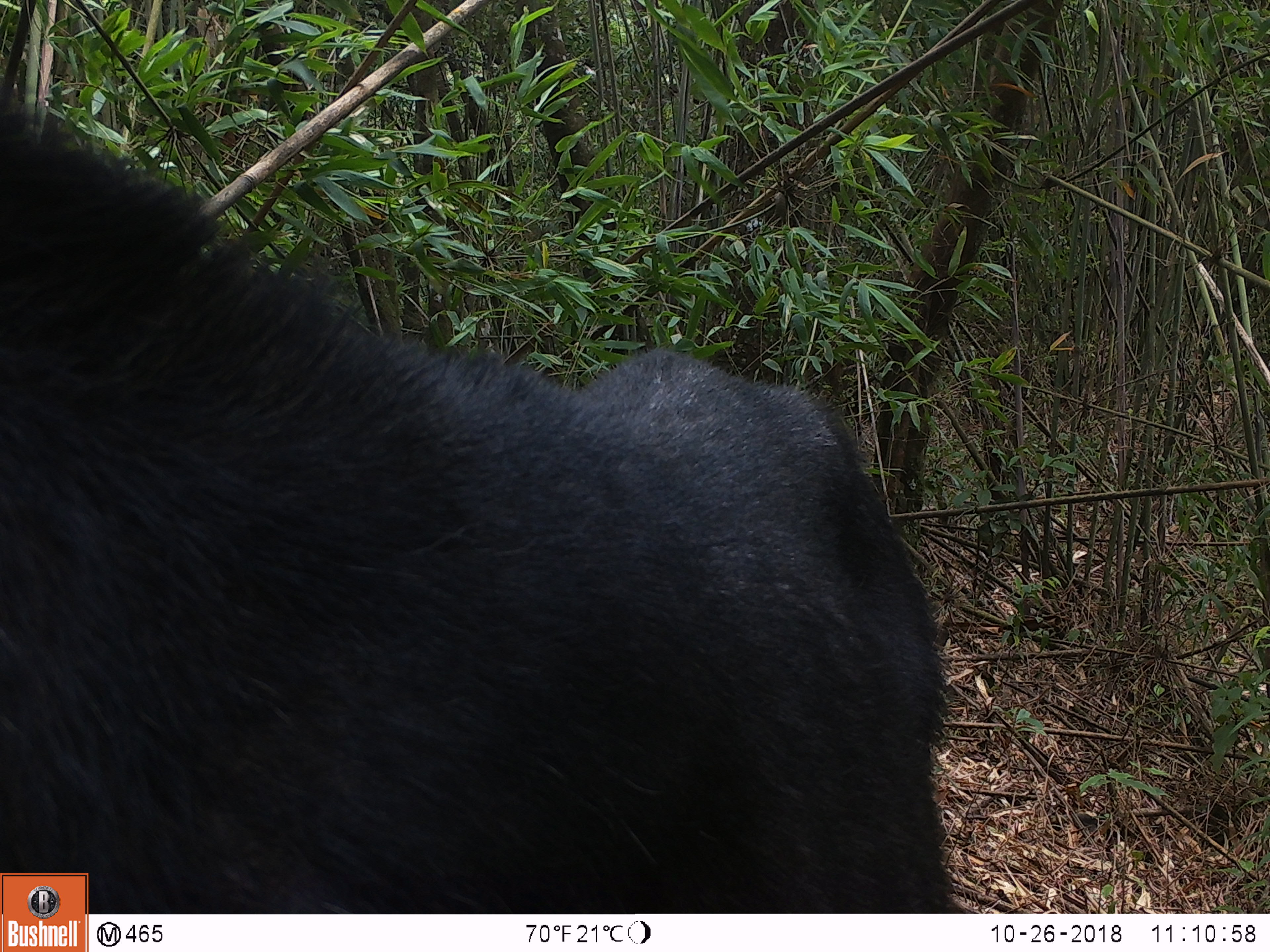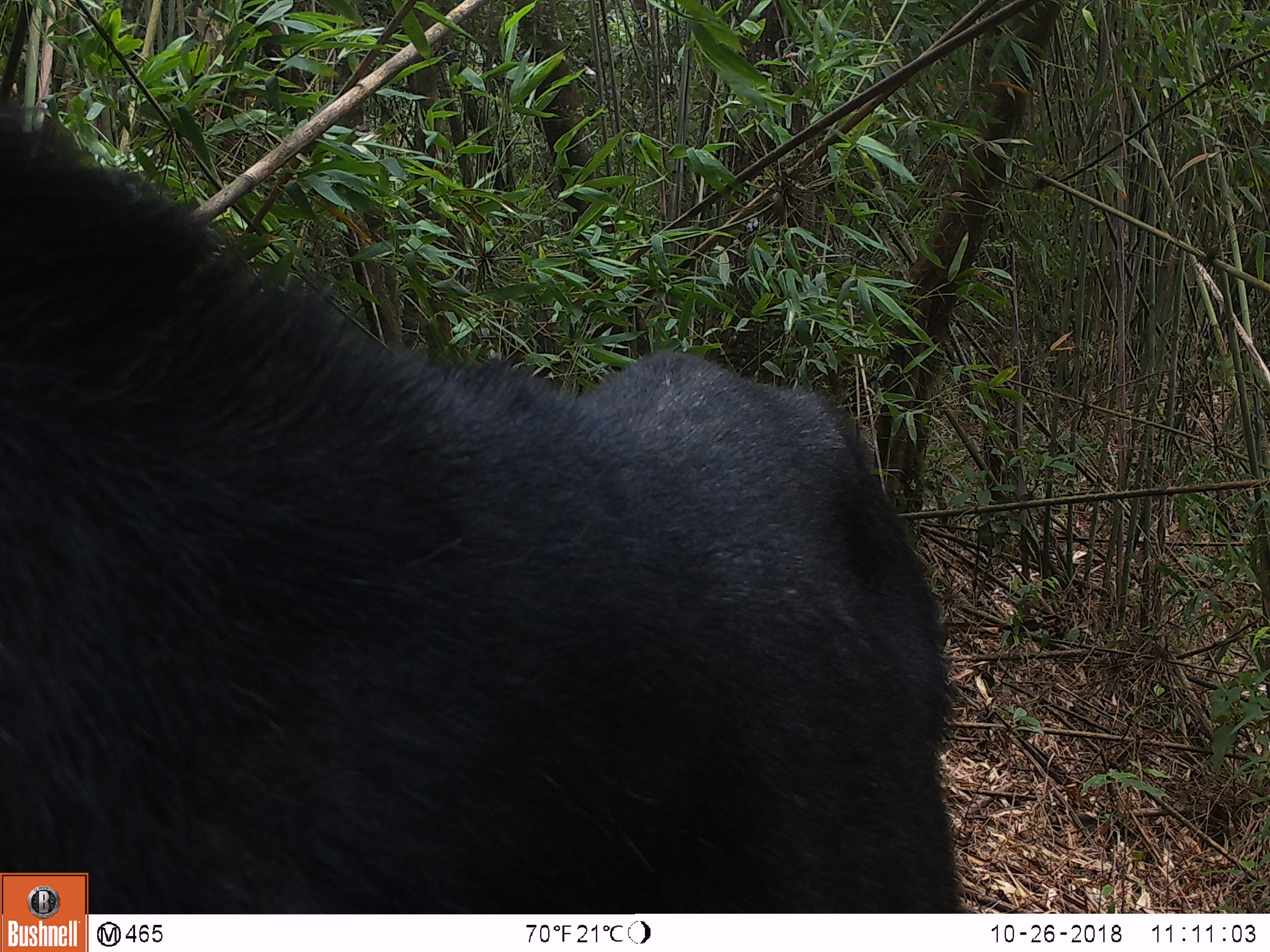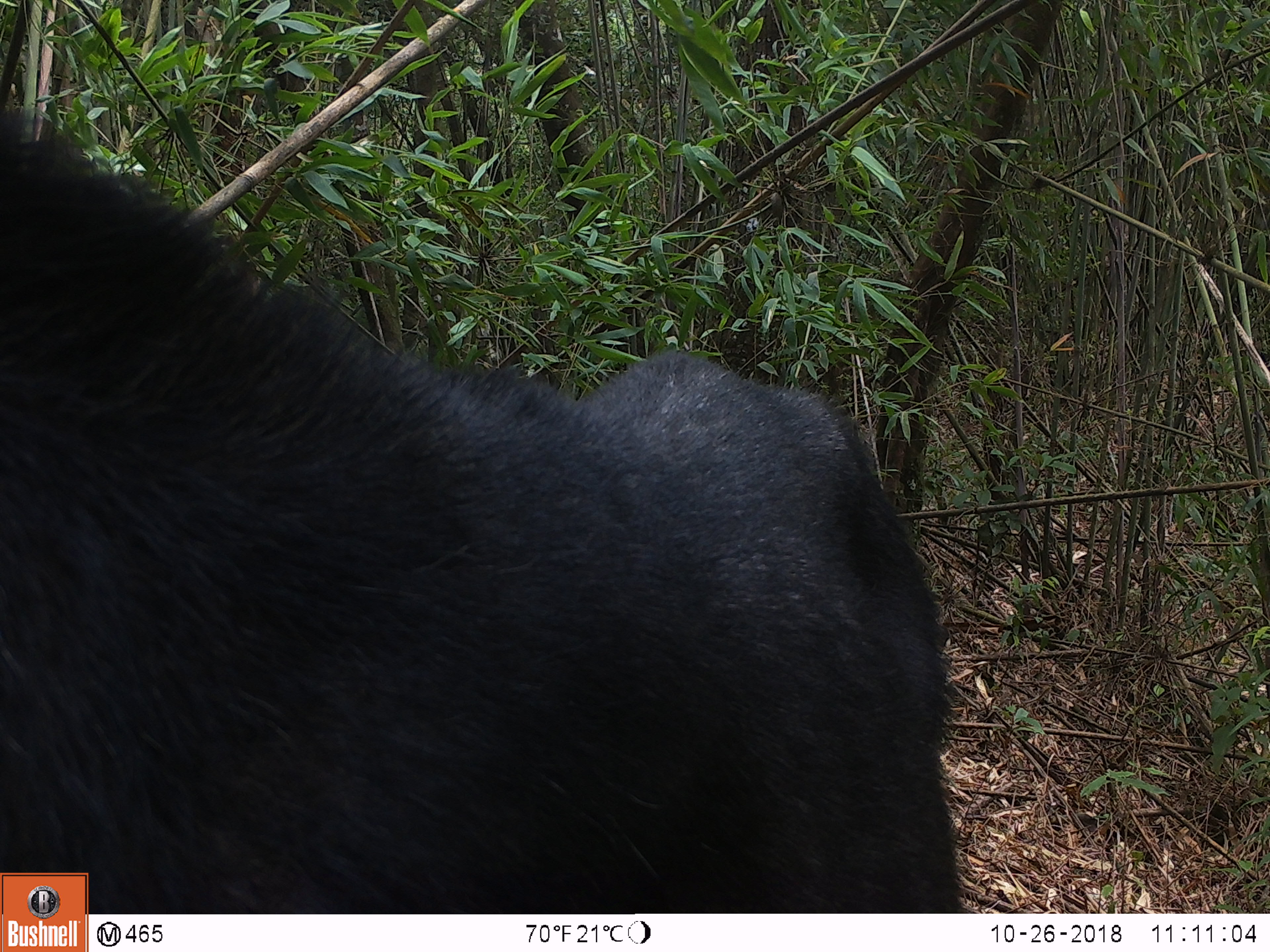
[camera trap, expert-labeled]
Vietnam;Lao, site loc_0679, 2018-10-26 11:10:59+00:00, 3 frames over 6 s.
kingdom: Animalia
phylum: Chordata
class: Mammalia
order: Artiodactyla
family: Bovidae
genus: Capricornis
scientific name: Capricornis sumatraensis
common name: chinese serow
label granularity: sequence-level